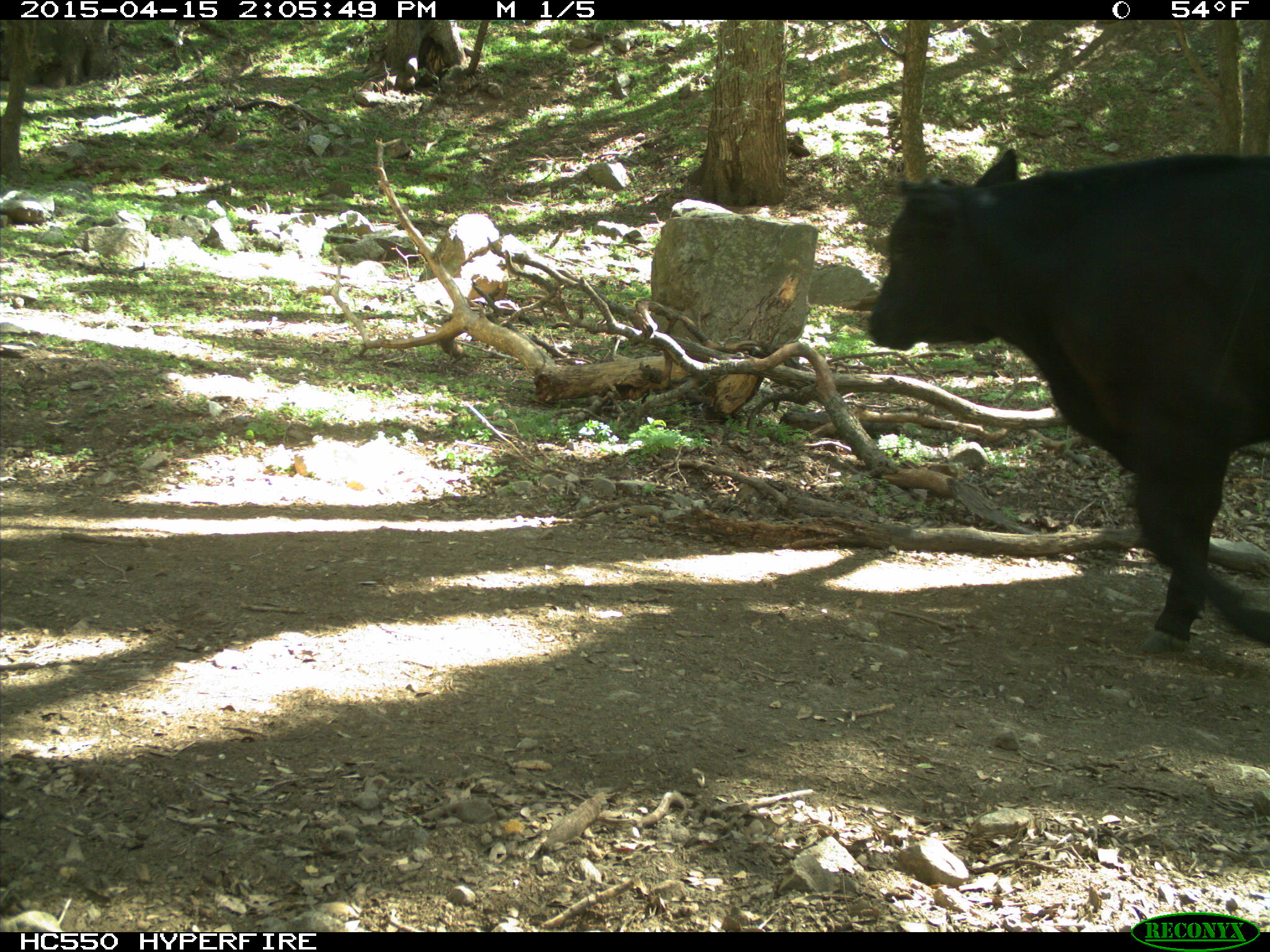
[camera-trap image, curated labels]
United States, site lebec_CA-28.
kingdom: Animalia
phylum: Chordata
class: Mammalia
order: Artiodactyla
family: Bovidae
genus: Bos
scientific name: Bos taurus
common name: domestic cow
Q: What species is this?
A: Bos taurus (domestic cow).